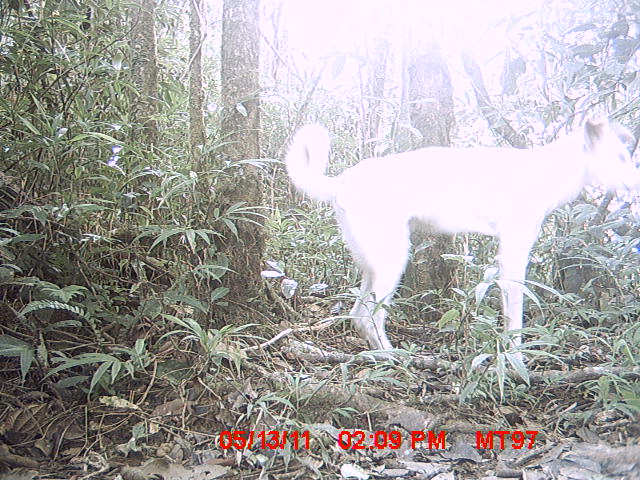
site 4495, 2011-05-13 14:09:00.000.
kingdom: Animalia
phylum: Chordata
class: Mammalia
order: Carnivora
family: Canidae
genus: Canis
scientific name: Canis familiaris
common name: domestic dog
Canis familiaris (domestic dog), count 1.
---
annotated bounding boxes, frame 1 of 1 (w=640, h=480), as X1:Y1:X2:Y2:
canis familiaris: 282:115:640:367